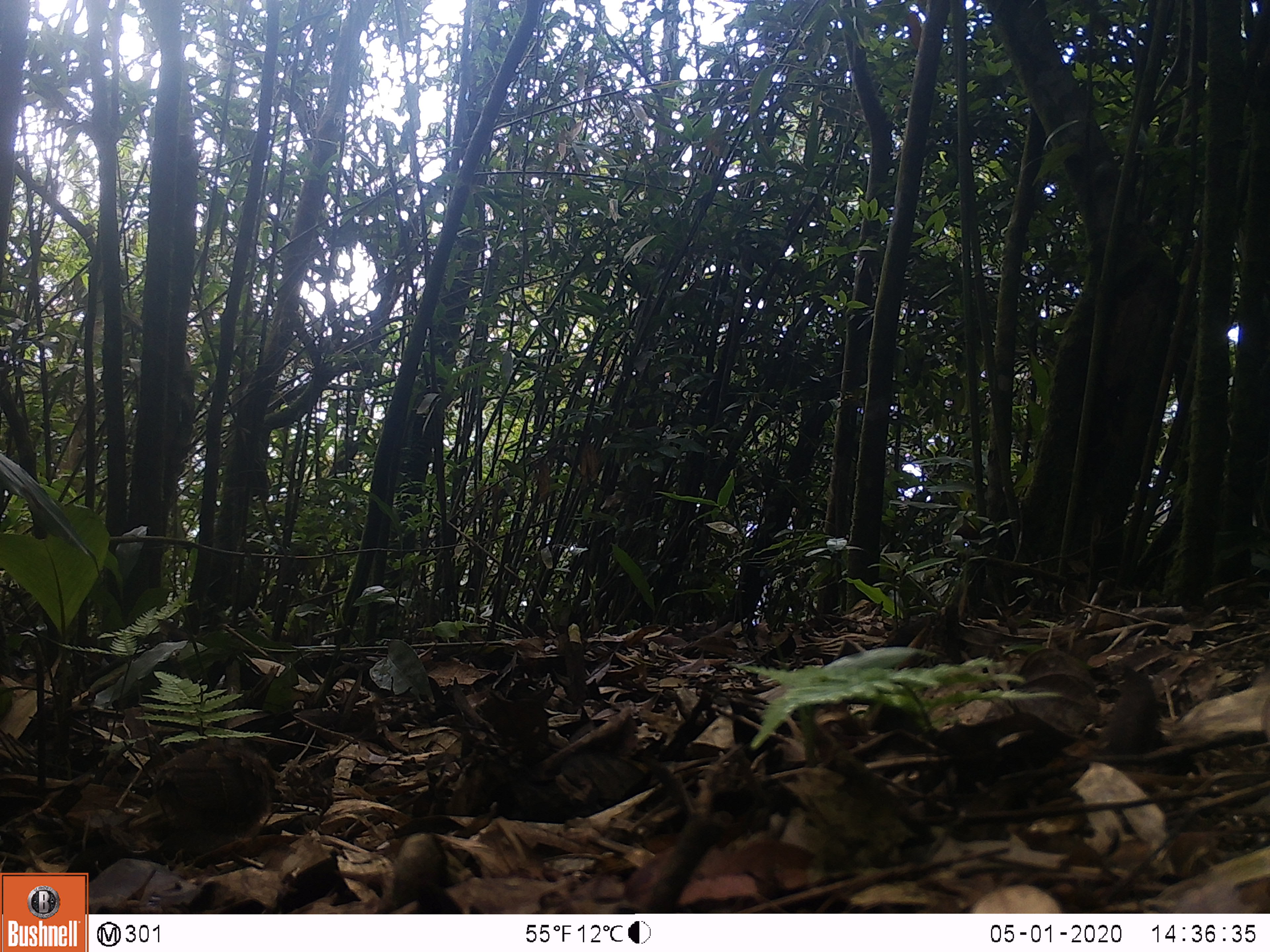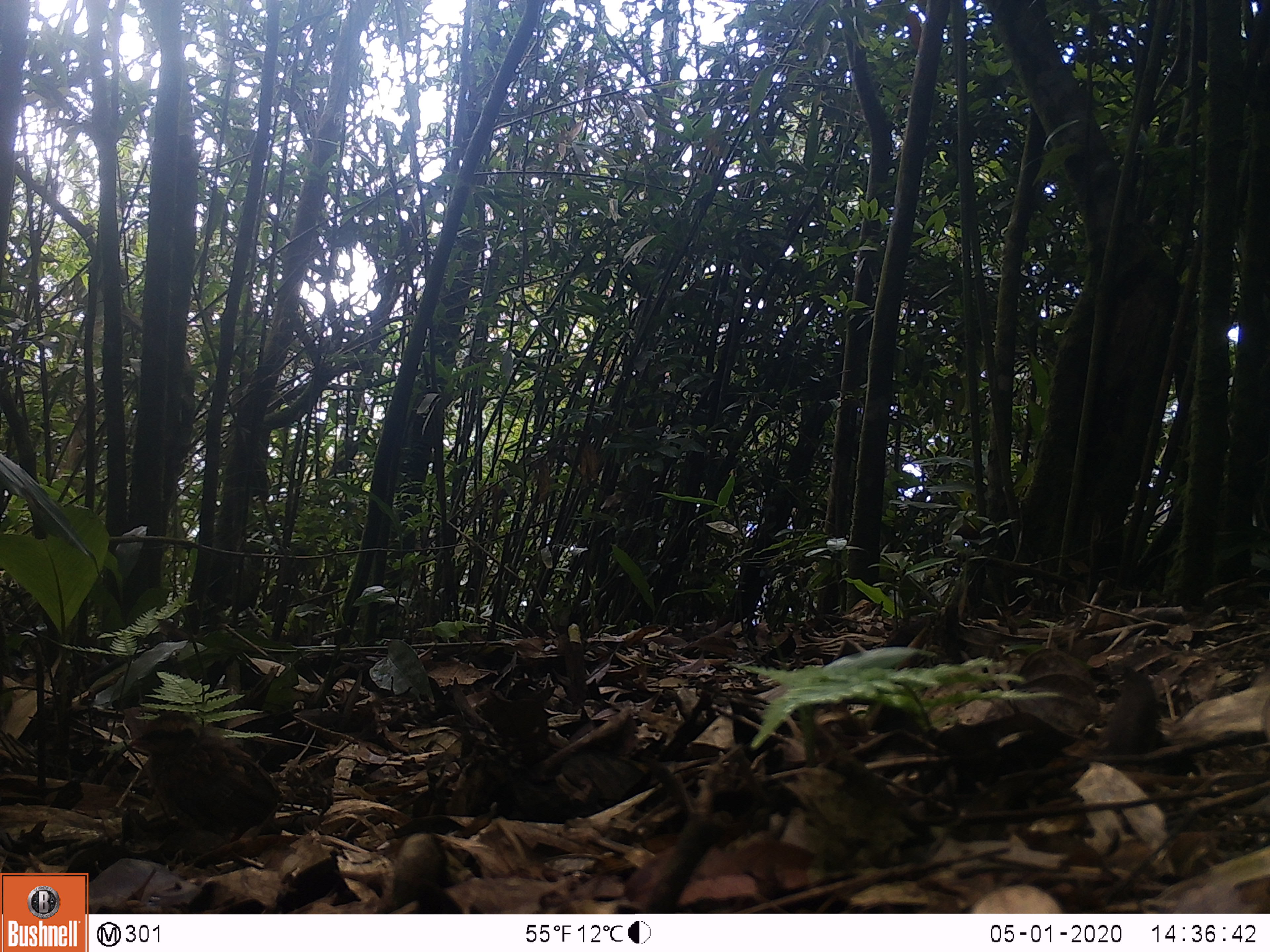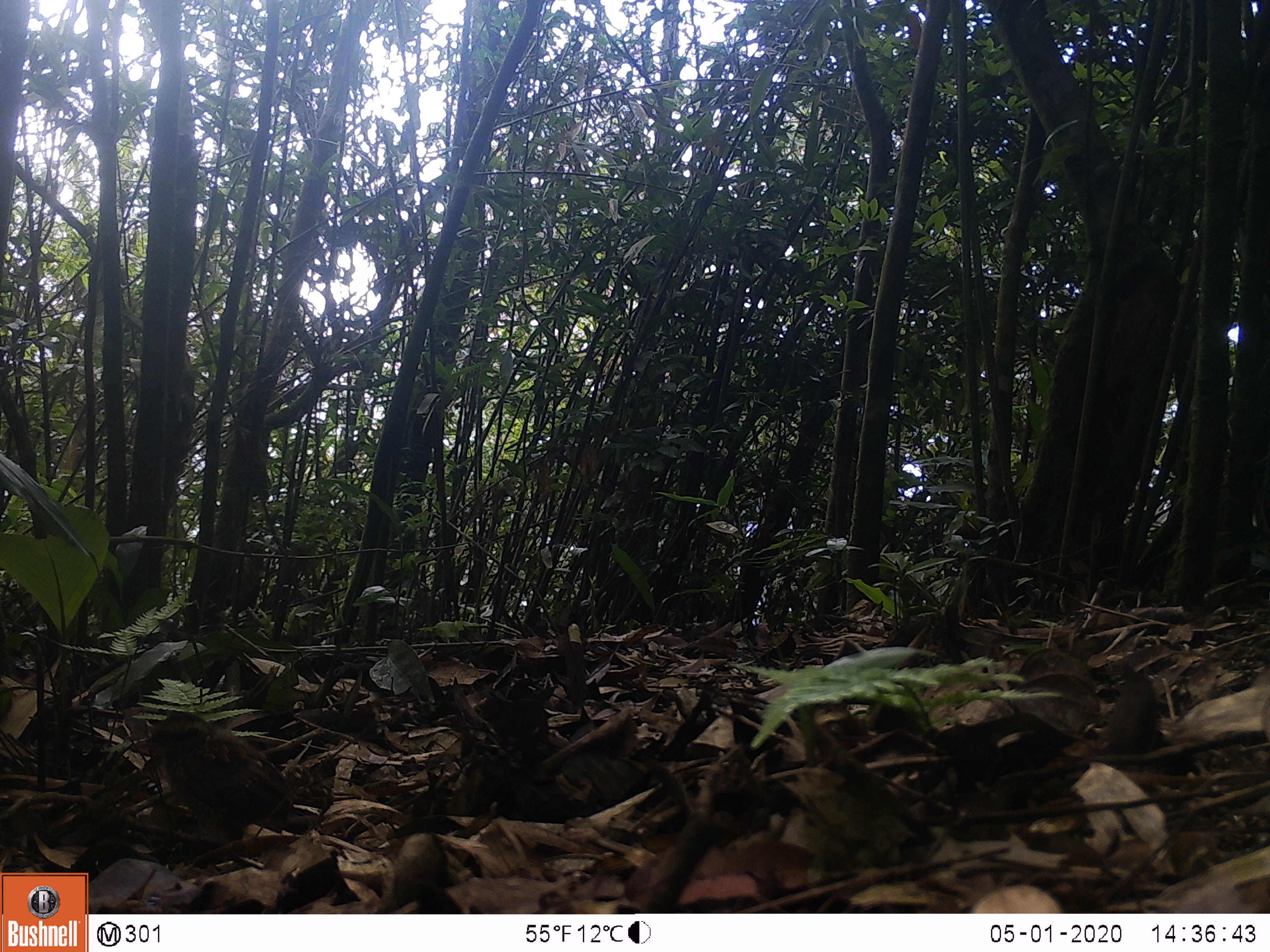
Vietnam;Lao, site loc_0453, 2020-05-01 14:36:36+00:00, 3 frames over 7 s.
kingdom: Animalia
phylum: Chordata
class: Aves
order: Galliformes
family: Phasianidae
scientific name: Phasianidae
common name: partridge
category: unidentified partridge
Unidentified partridge (partridge) (Phasianidae). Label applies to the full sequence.